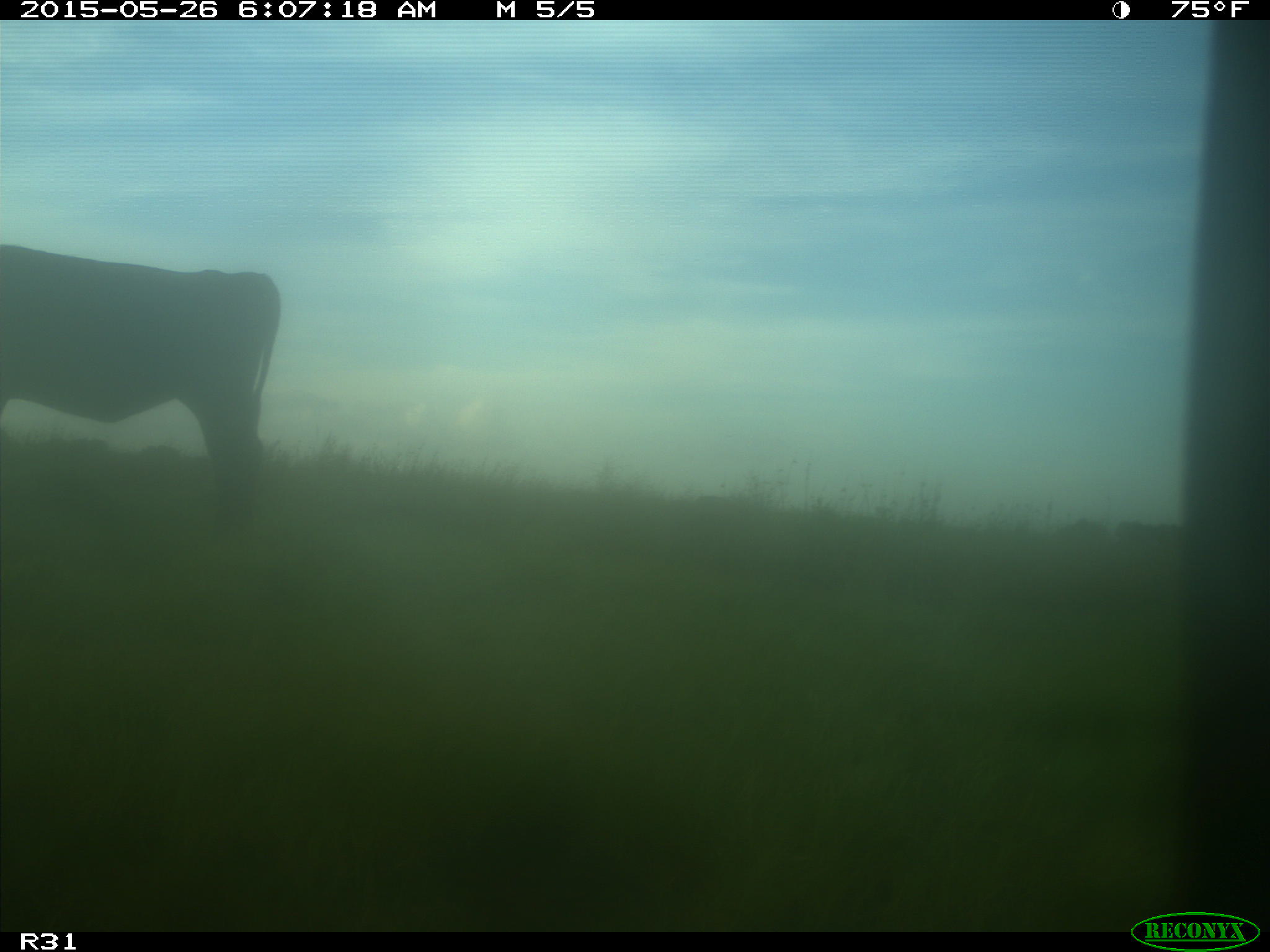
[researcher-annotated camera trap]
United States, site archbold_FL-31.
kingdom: Animalia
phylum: Chordata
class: Mammalia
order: Artiodactyla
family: Bovidae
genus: Bos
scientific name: Bos taurus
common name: domestic cow